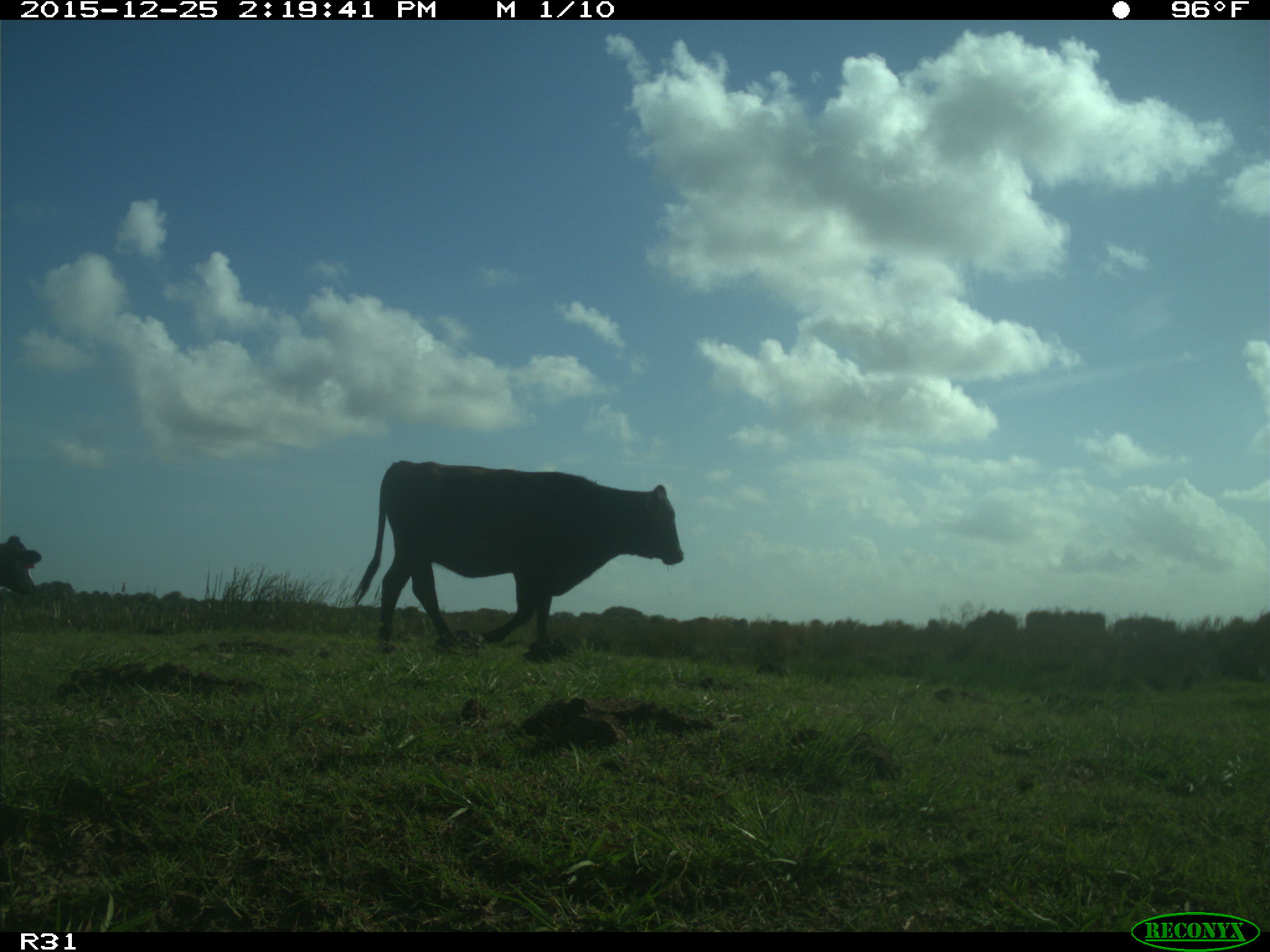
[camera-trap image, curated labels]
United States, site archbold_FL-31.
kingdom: Animalia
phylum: Chordata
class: Mammalia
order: Artiodactyla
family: Bovidae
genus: Bos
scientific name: Bos taurus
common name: domestic cow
Bos taurus (domestic cow).